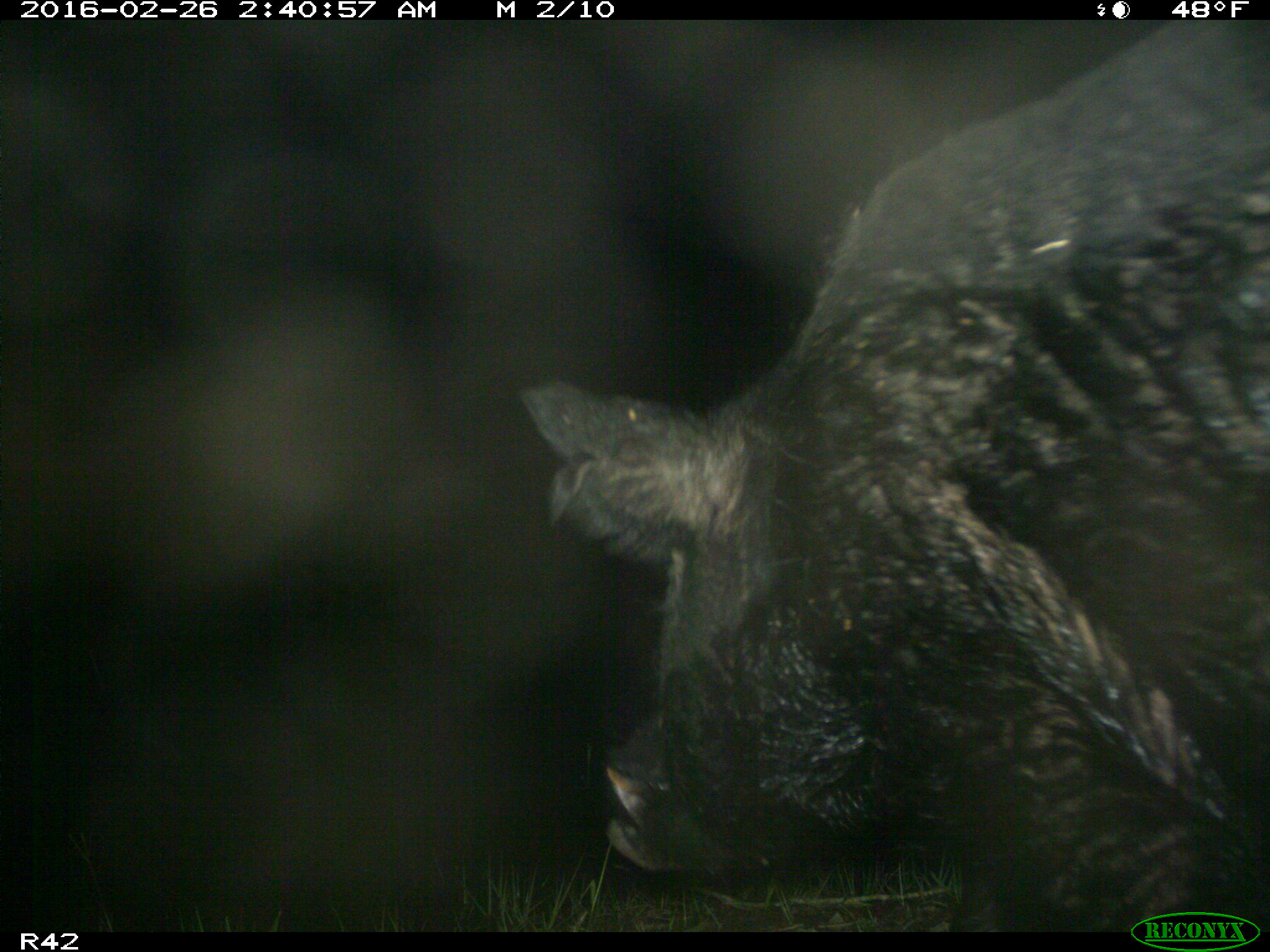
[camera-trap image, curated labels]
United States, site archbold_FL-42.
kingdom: Animalia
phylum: Chordata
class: Mammalia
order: Artiodactyla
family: Suidae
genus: Sus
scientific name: Sus scrofa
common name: wild boar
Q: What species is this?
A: Sus scrofa (wild boar).